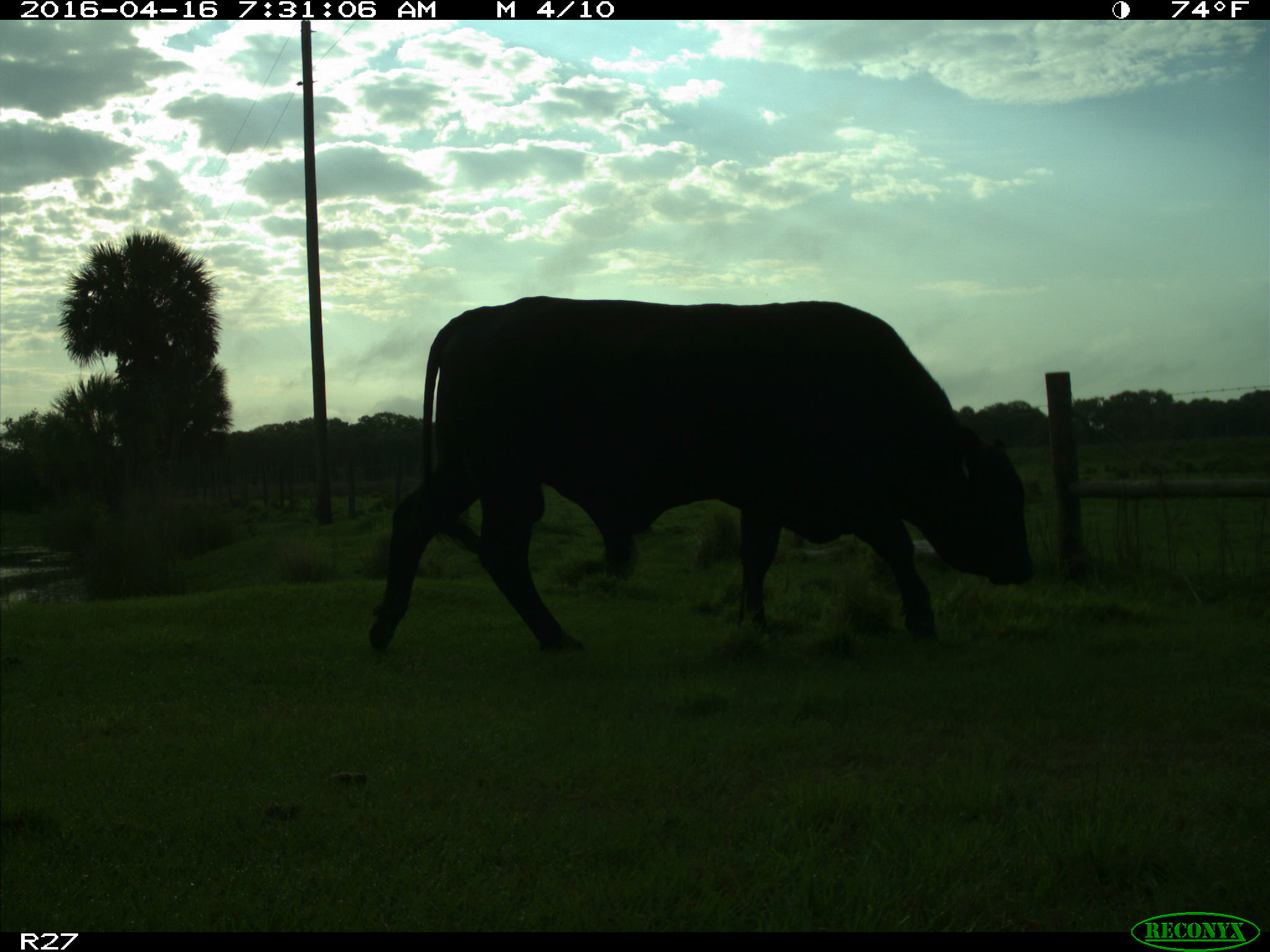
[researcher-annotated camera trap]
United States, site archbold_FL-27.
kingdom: Animalia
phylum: Chordata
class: Mammalia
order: Artiodactyla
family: Bovidae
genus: Bos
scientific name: Bos taurus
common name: domestic cow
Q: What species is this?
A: Bos taurus (domestic cow).